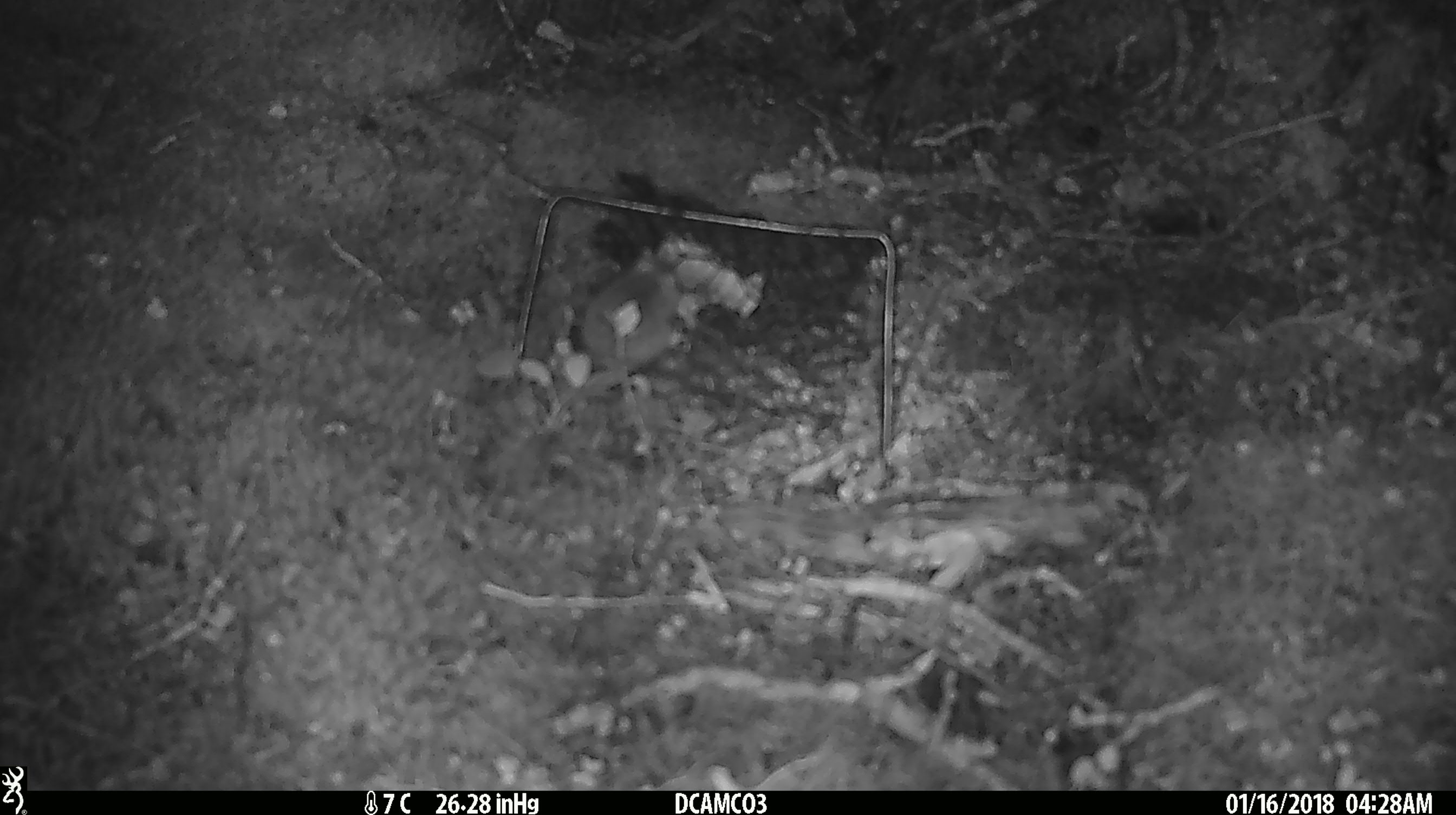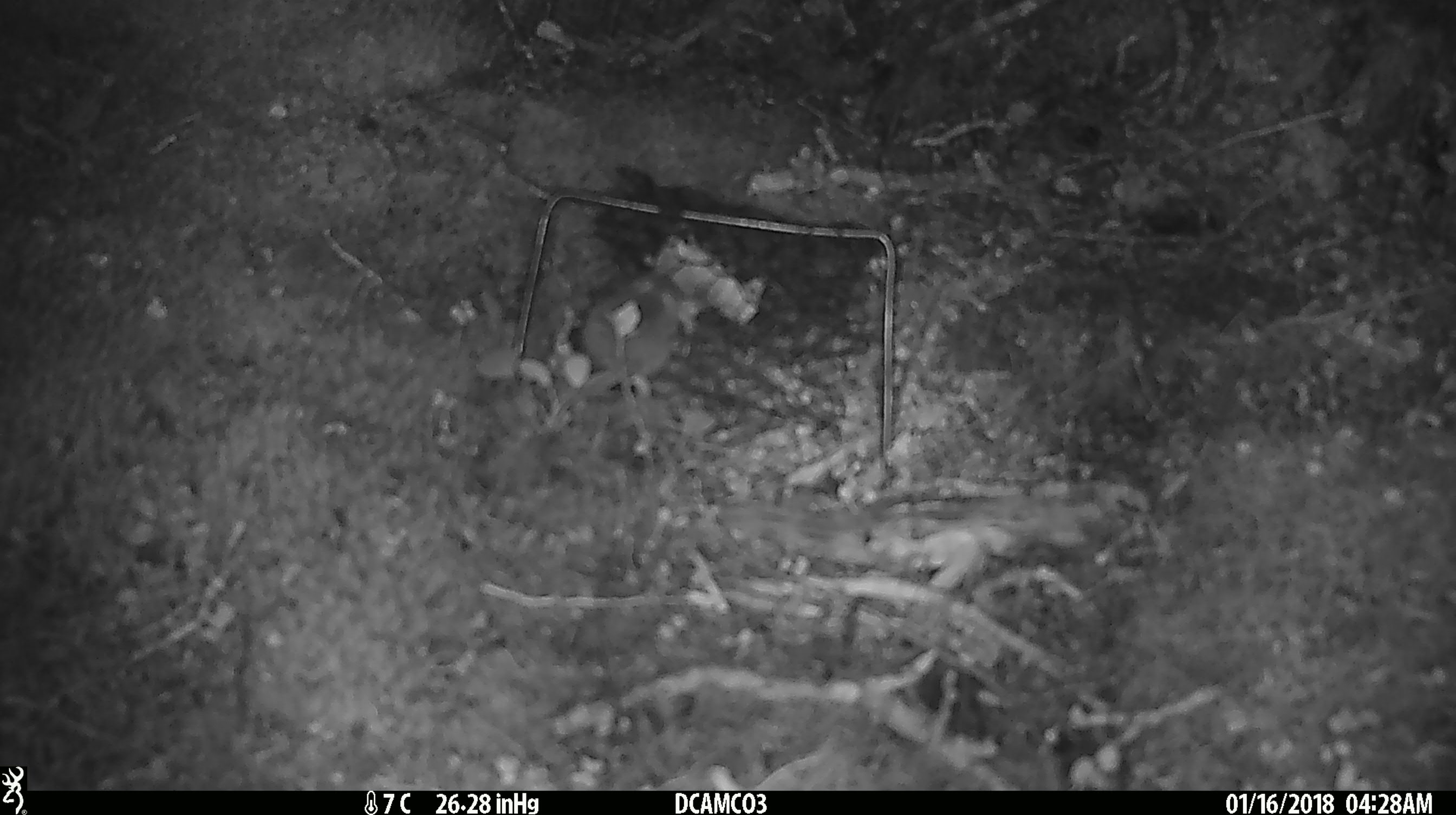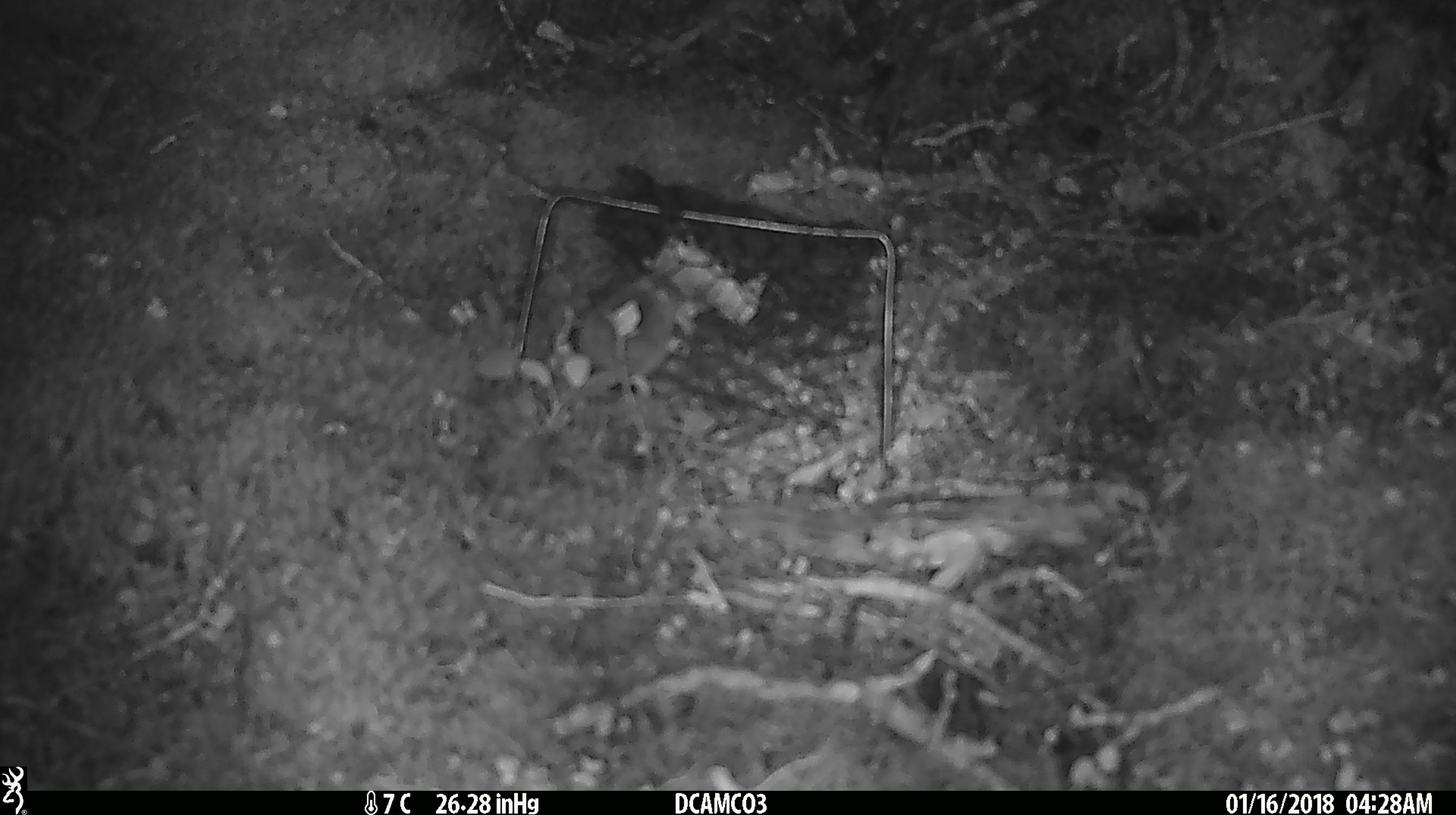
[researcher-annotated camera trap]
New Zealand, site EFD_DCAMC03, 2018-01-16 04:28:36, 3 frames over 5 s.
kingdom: Animalia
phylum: Chordata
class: Mammalia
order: Rodentia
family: Muridae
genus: Mus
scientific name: Mus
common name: mouse